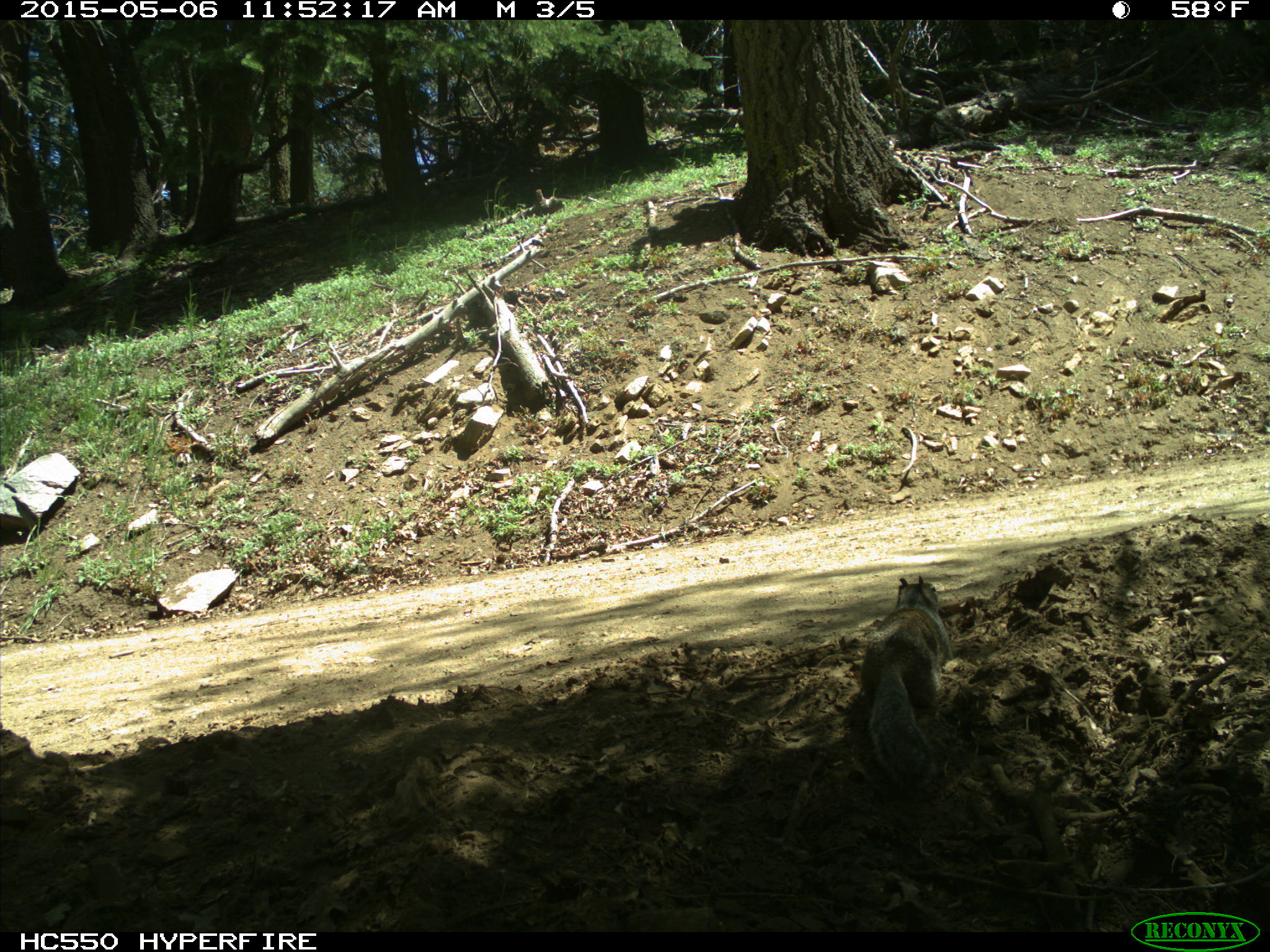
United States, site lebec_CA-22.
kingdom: Animalia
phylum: Chordata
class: Mammalia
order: Rodentia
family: Sciuridae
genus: Otospermophilus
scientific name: Otospermophilus beecheyi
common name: california ground squirrel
Otospermophilus beecheyi (california ground squirrel).